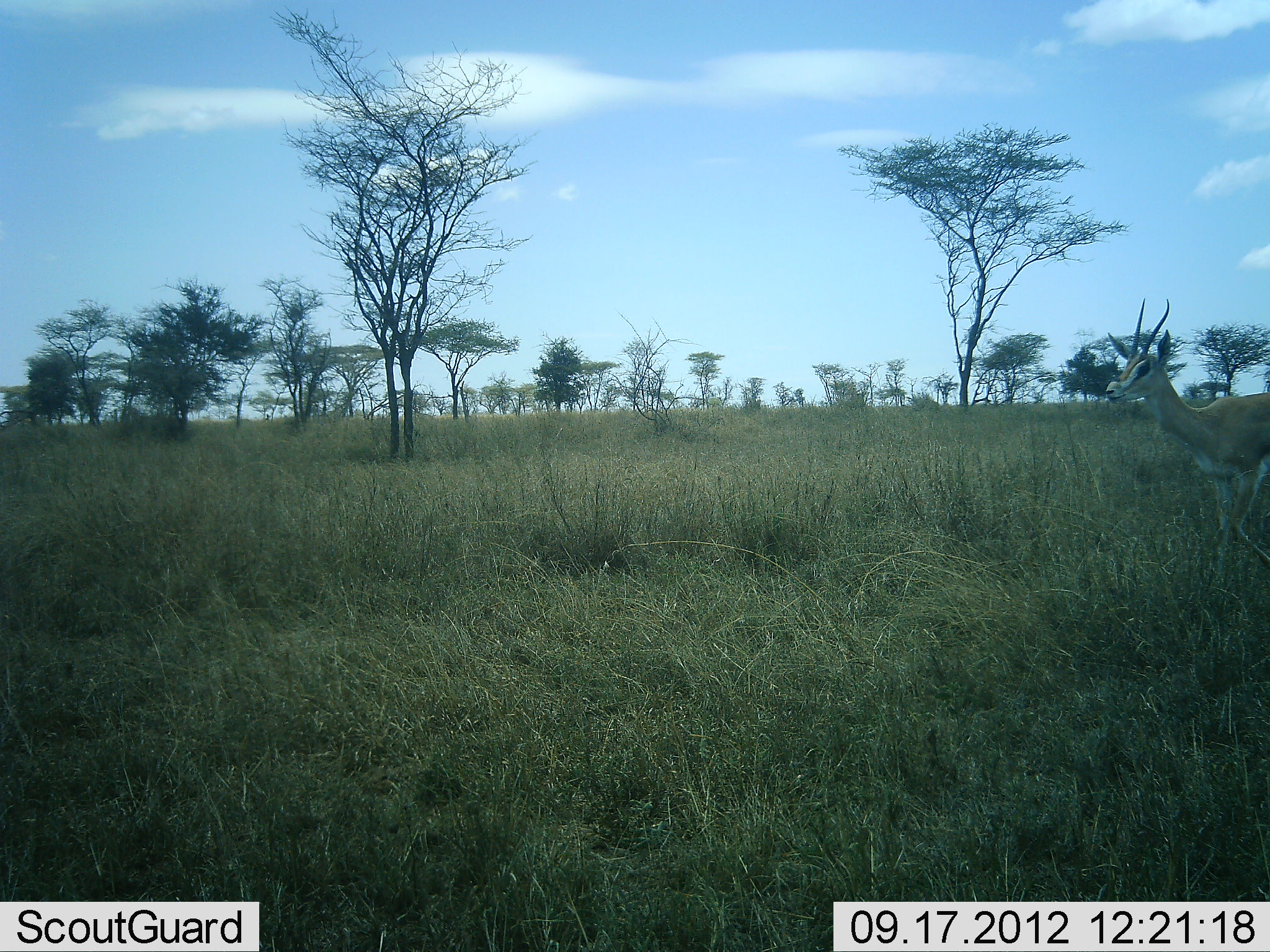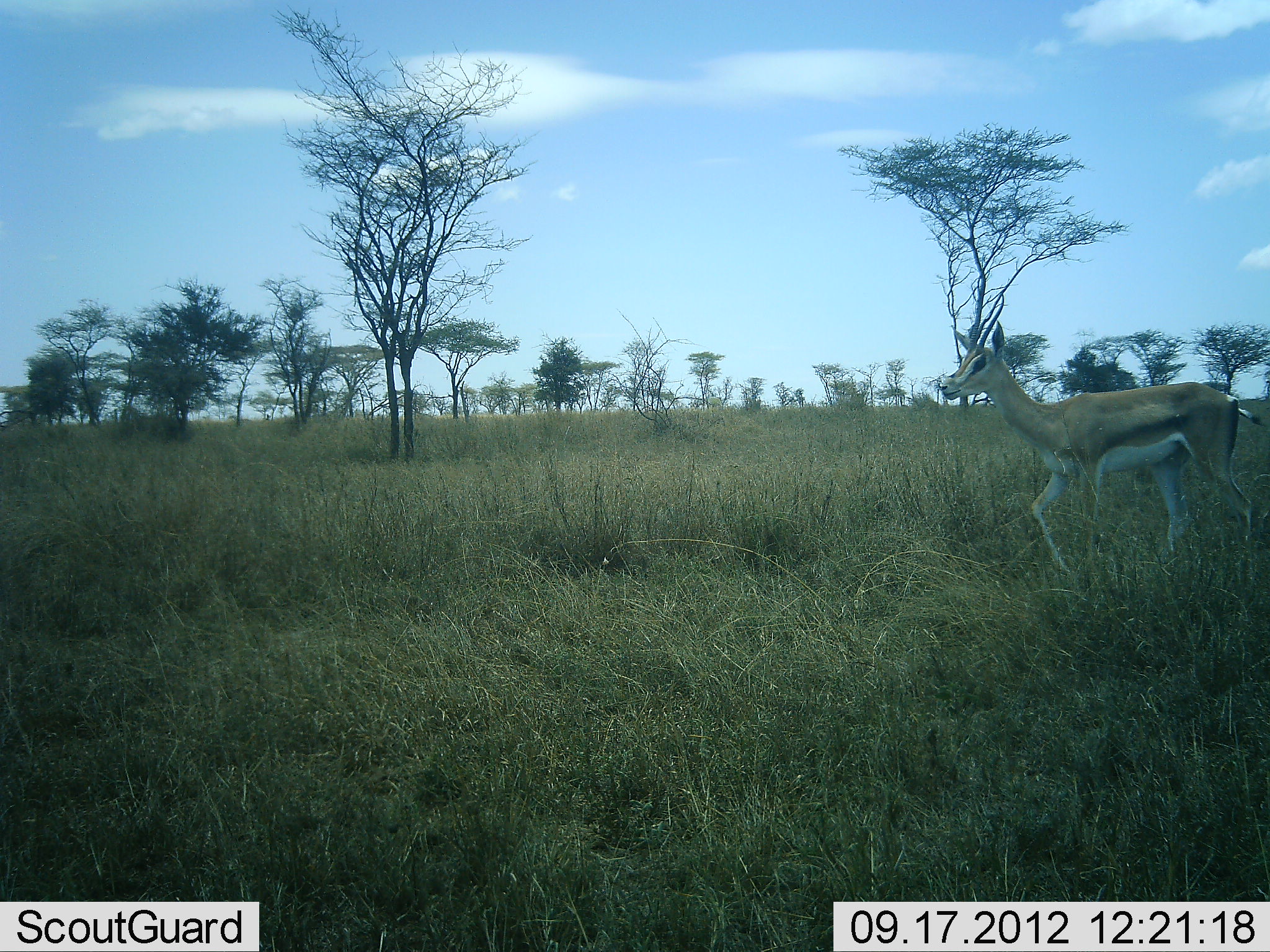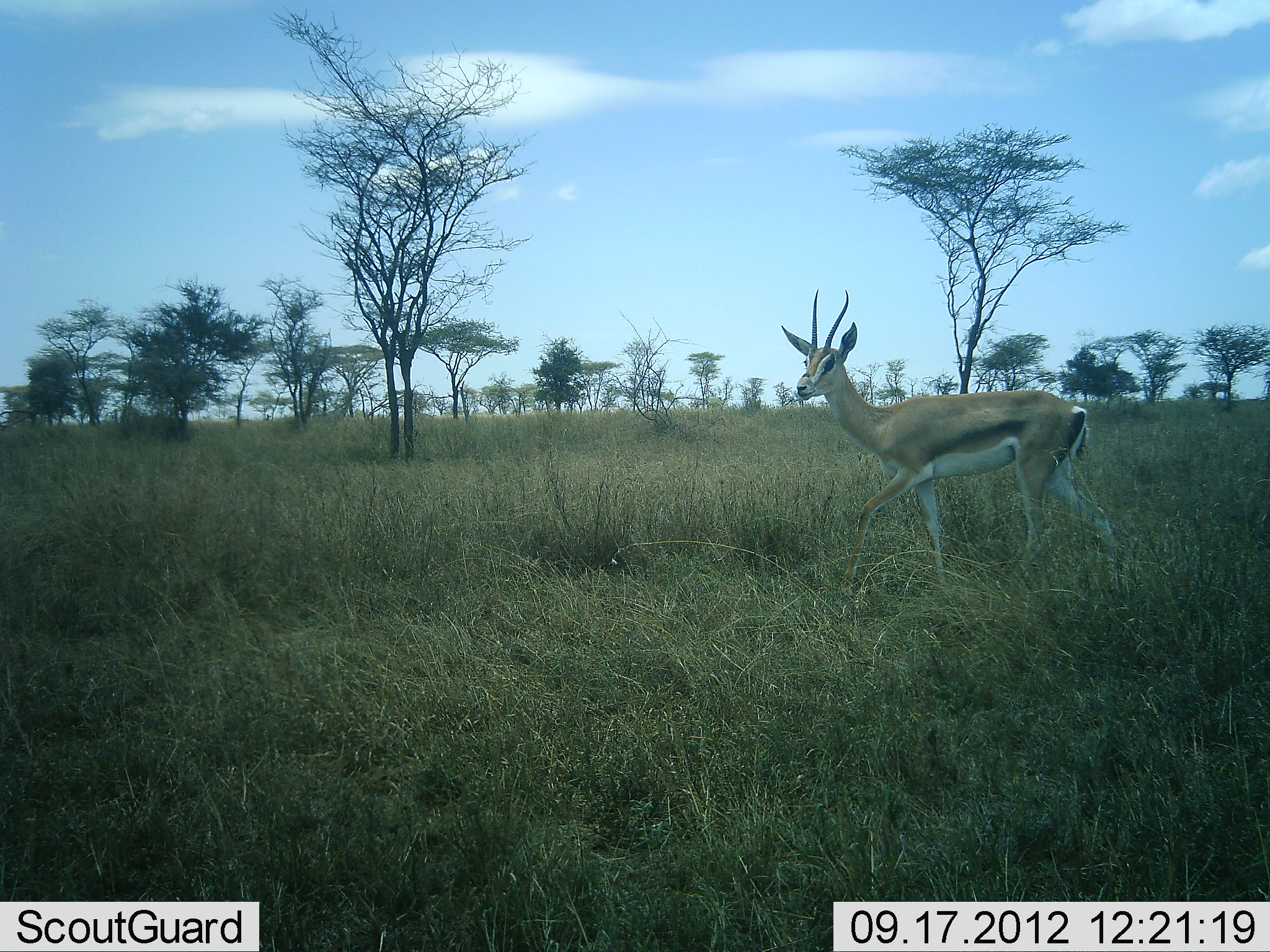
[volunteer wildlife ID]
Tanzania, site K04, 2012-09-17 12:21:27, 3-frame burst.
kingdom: Animalia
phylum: Chordata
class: Mammalia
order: Artiodactyla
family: Bovidae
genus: Eudorcas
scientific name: Eudorcas thomsonii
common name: thomson's gazelle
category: gazellethomsons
Gazellethomsons (thomson's gazelle) (Eudorcas thomsonii), count 1. Behavior (volunteer vote fractions): standing 0%, resting 0%, moving 100%, interacting 0%. Young present (vote fraction): 0%. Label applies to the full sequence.